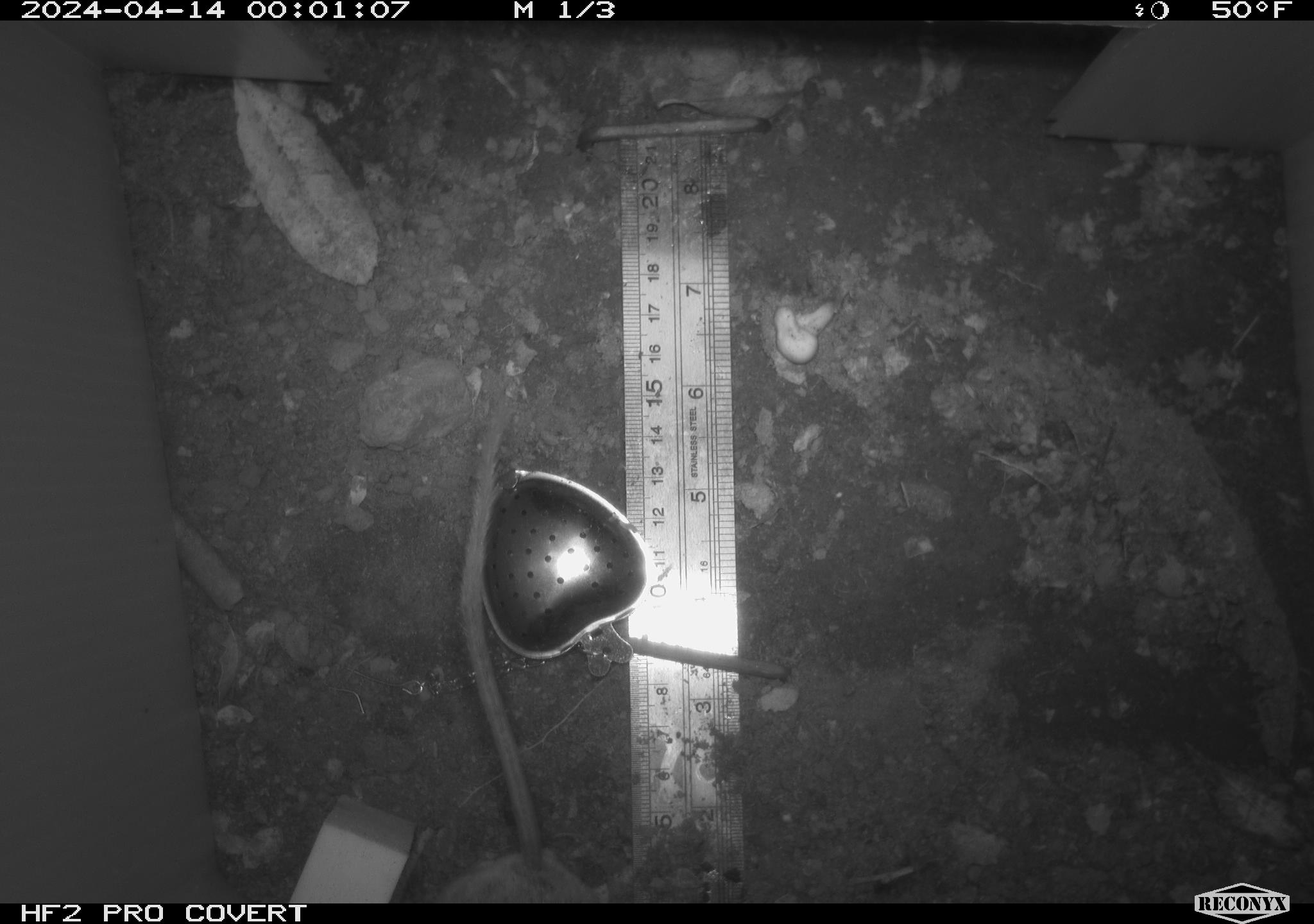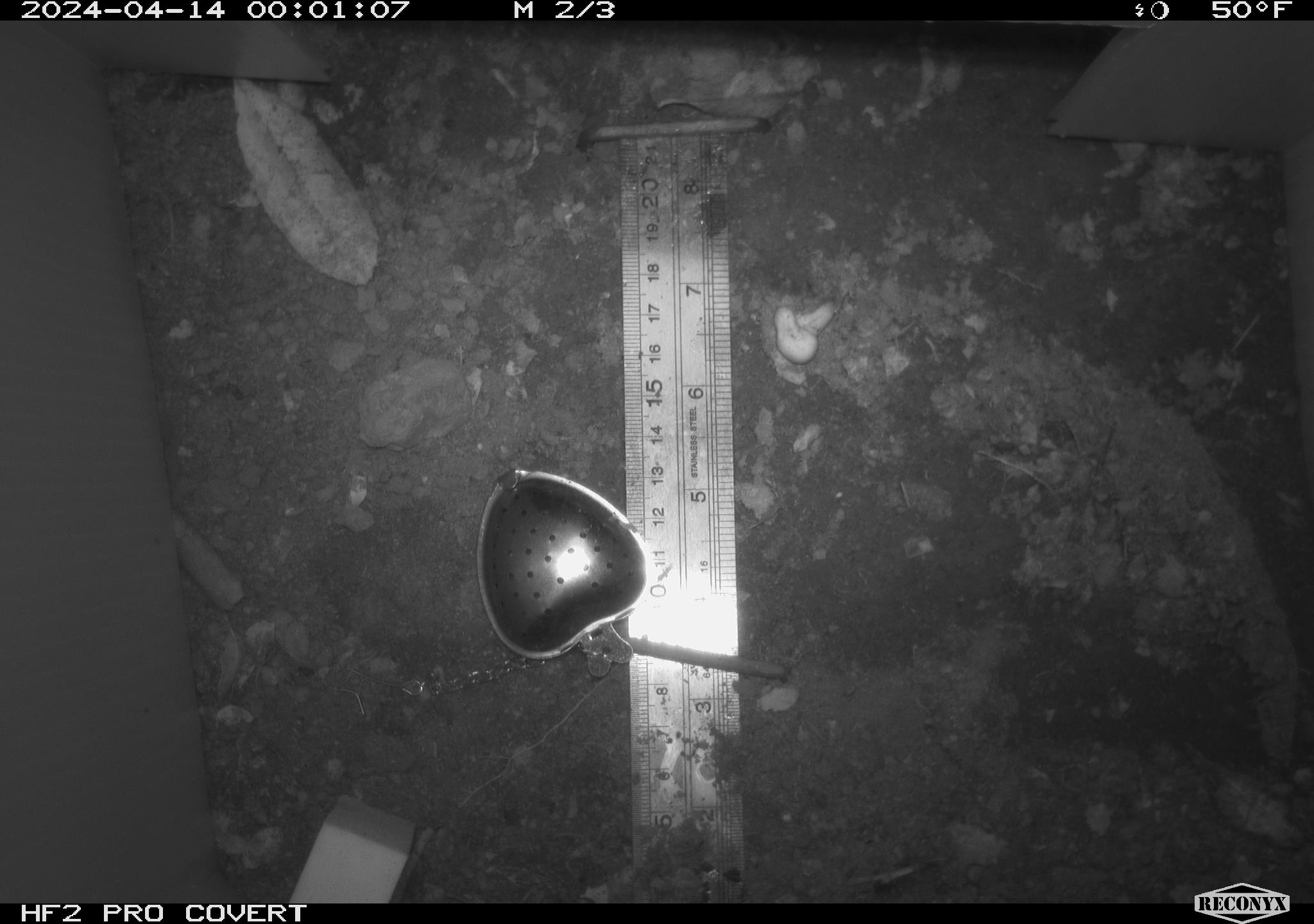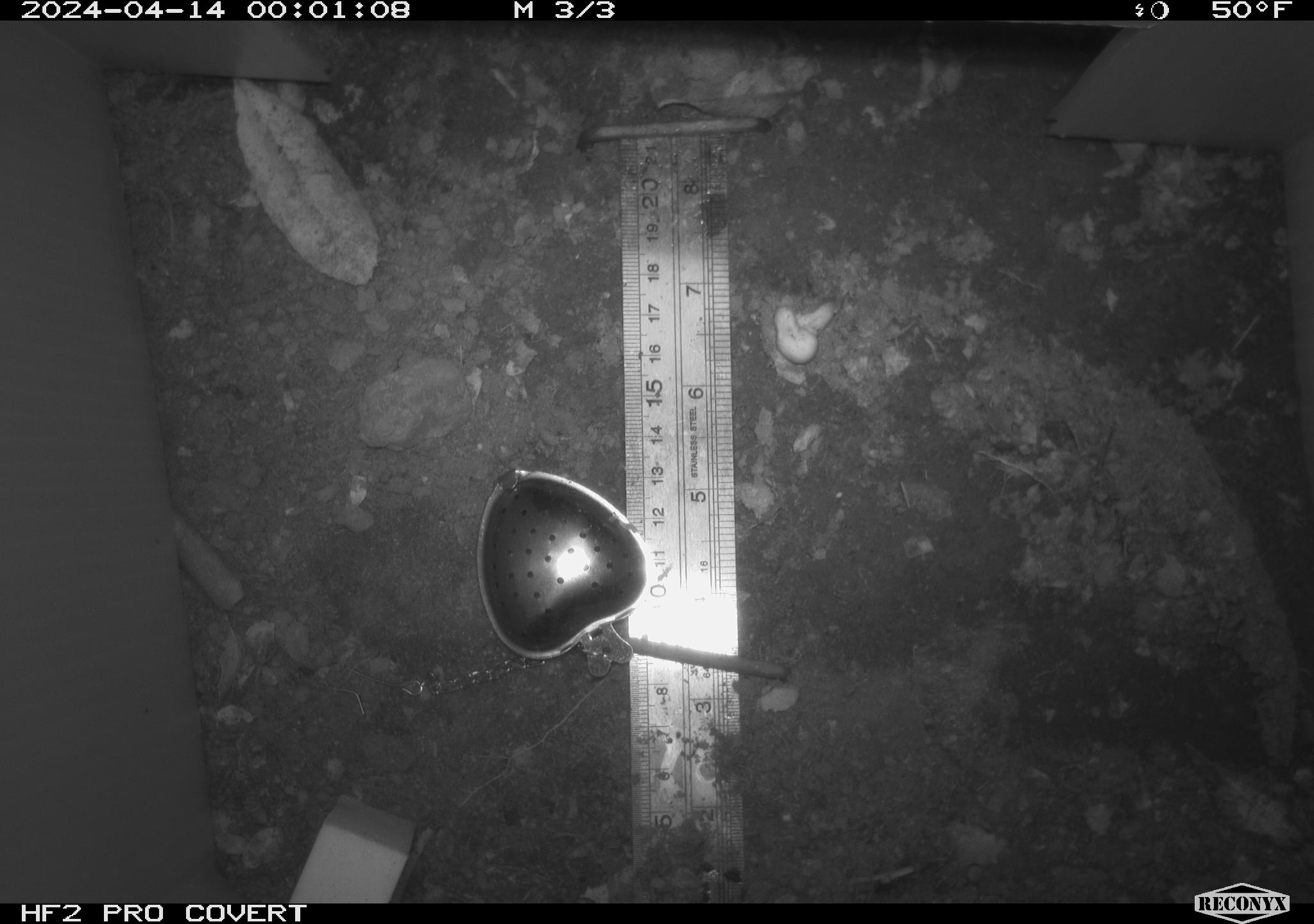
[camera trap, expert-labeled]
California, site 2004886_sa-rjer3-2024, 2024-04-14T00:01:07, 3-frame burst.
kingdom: Animalia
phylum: Chordata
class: Mammalia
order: Rodentia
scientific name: Rodentia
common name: mouse species